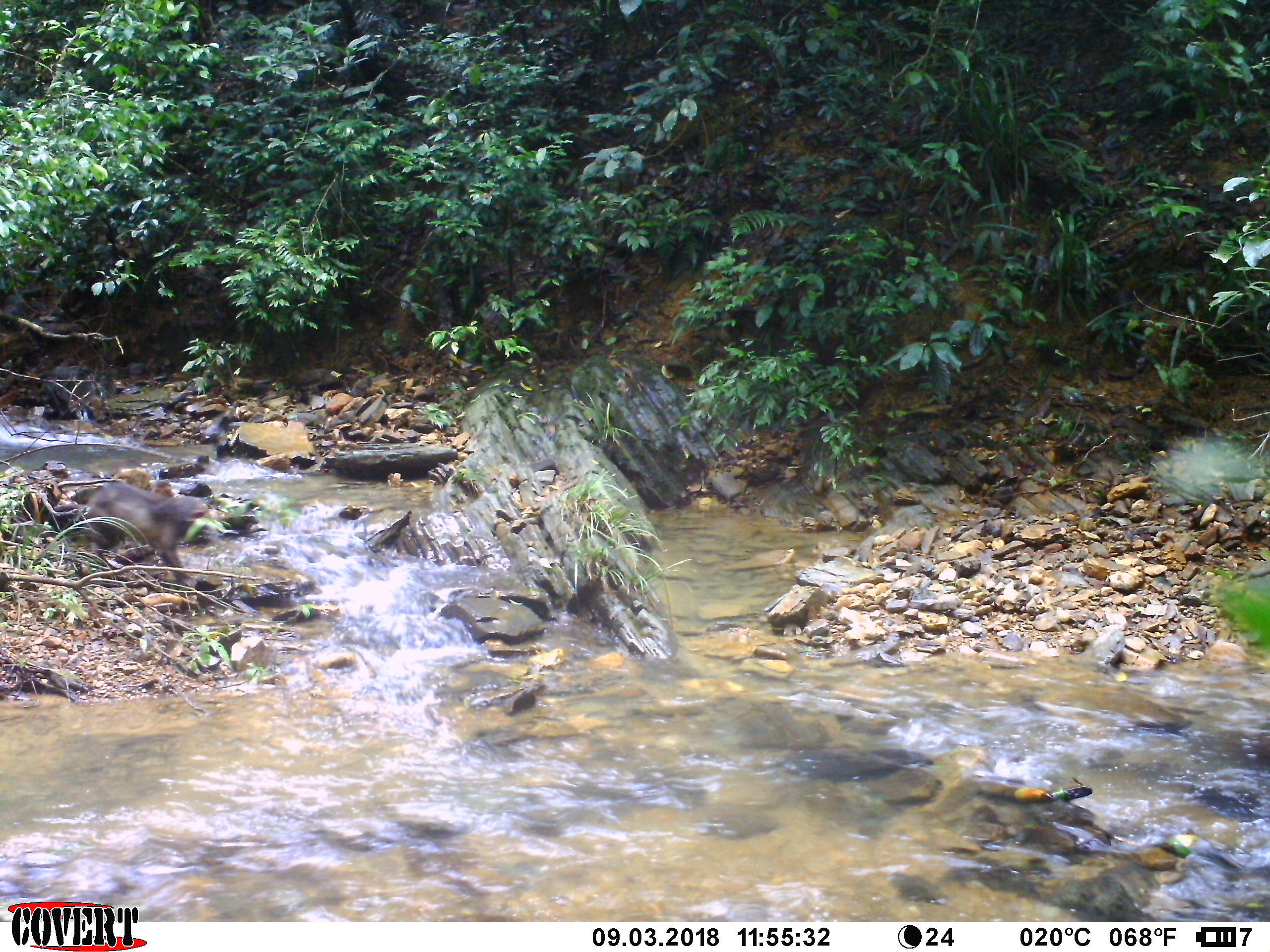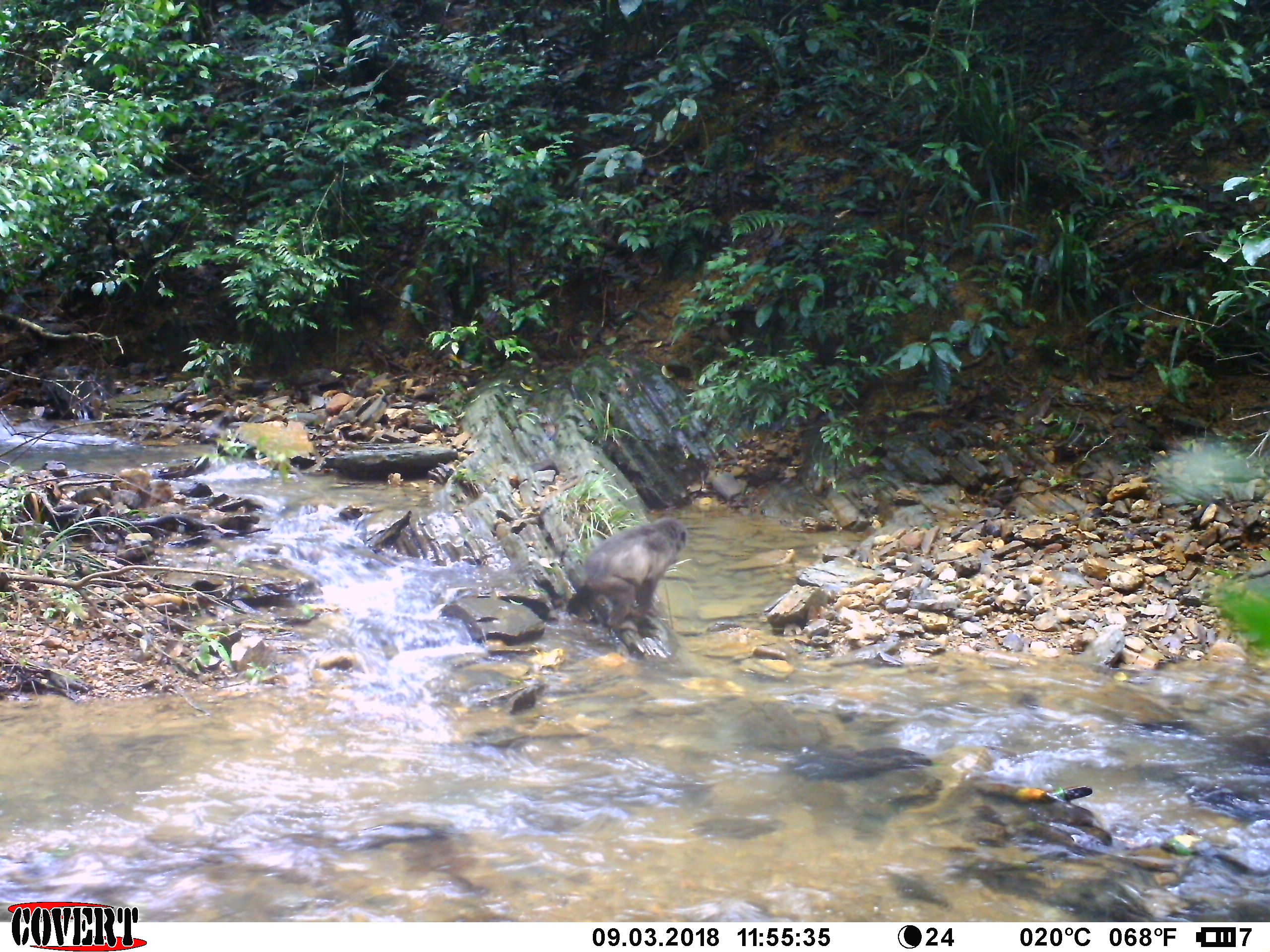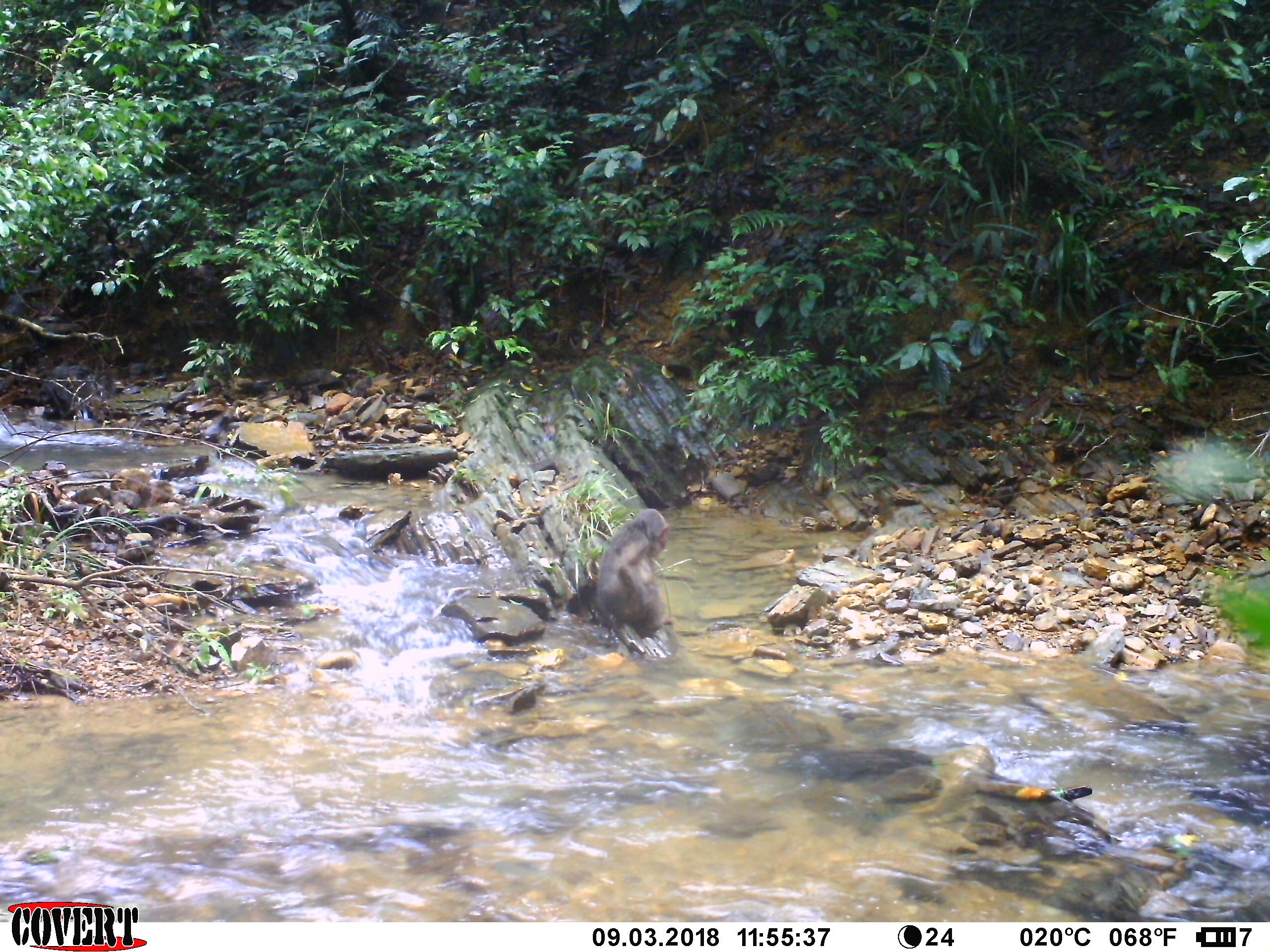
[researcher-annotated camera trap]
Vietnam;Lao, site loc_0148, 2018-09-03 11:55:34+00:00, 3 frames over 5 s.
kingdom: Animalia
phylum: Chordata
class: Mammalia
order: Primates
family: Cercopithecidae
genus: Macaca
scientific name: Macaca arctoides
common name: stump-tailed macaque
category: stump tailed macaque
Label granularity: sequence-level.